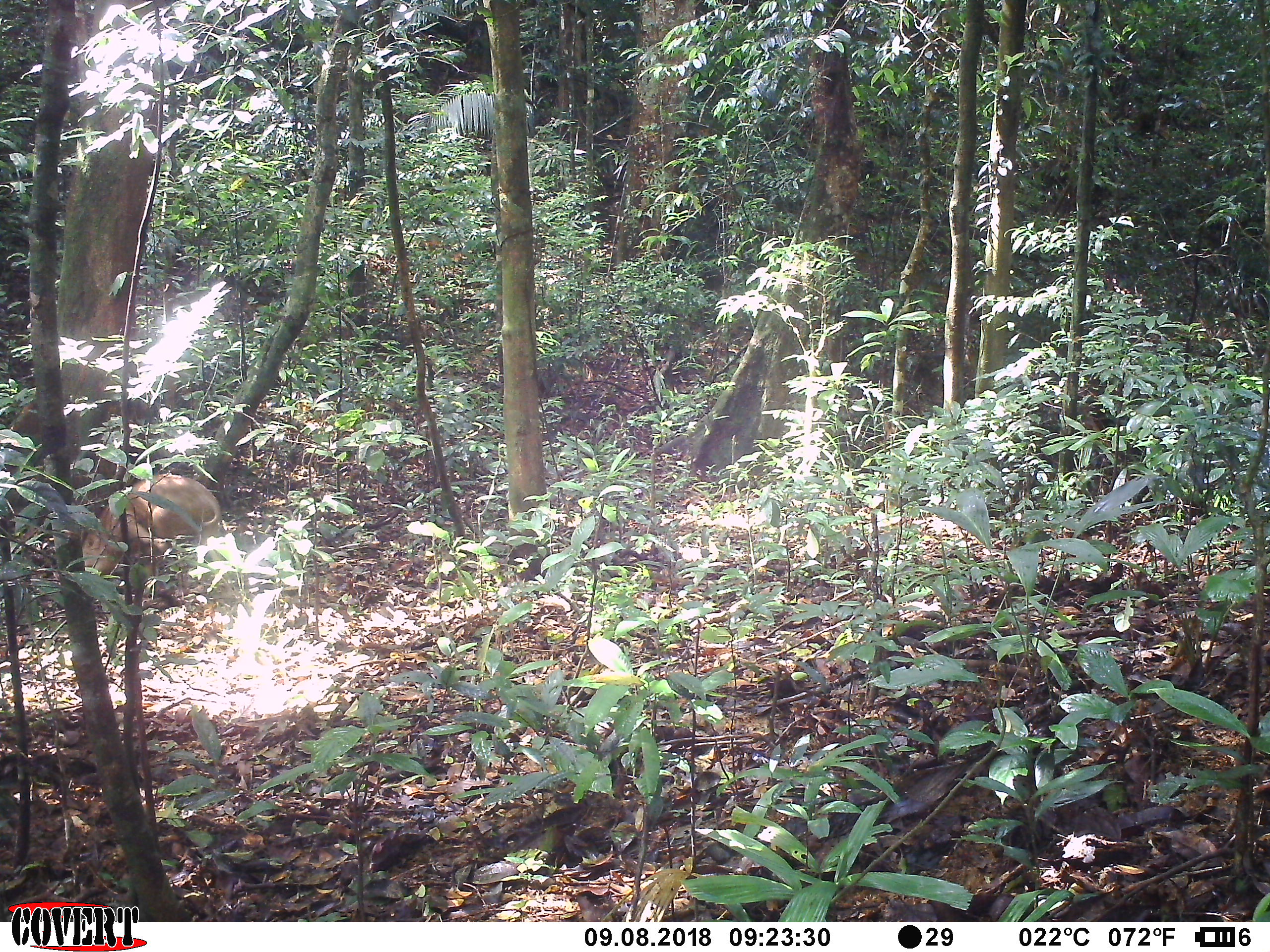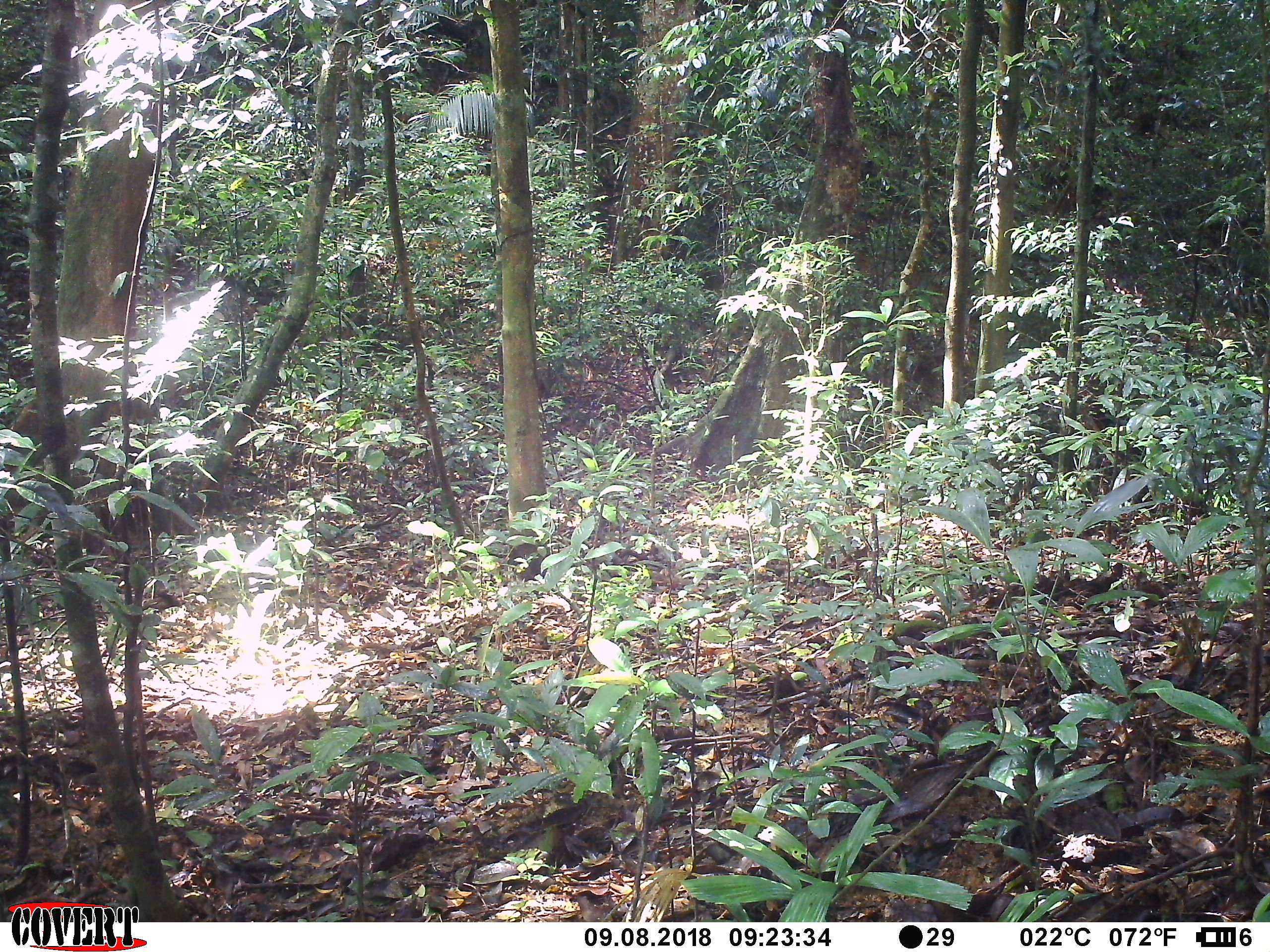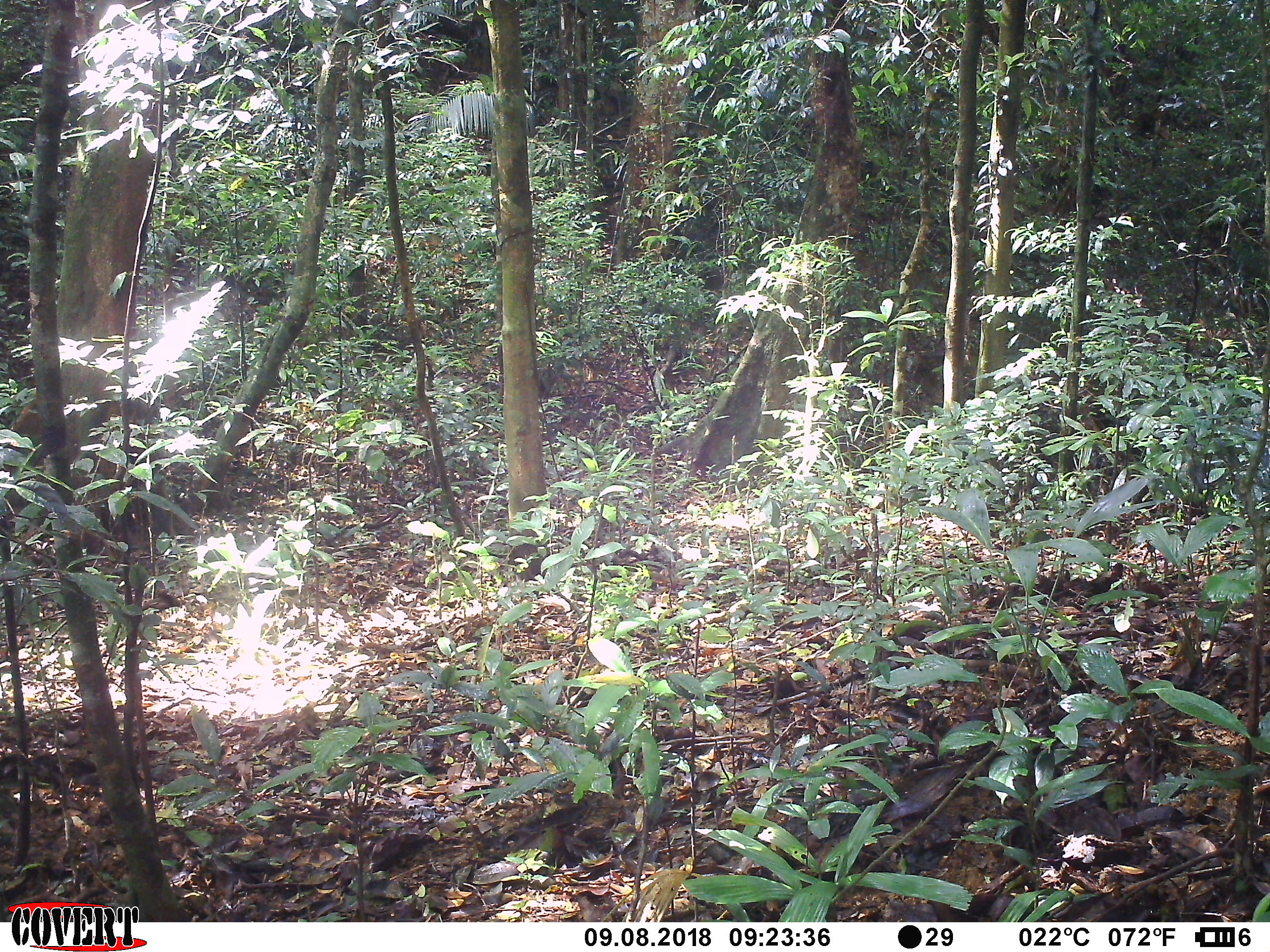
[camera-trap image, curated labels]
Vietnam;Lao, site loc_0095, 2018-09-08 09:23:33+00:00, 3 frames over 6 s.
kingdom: Animalia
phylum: Chordata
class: Mammalia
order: Artiodactyla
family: Suidae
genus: Sus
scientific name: Sus scrofa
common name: eurasian wild pig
Eurasian wild pig (Sus scrofa). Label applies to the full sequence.